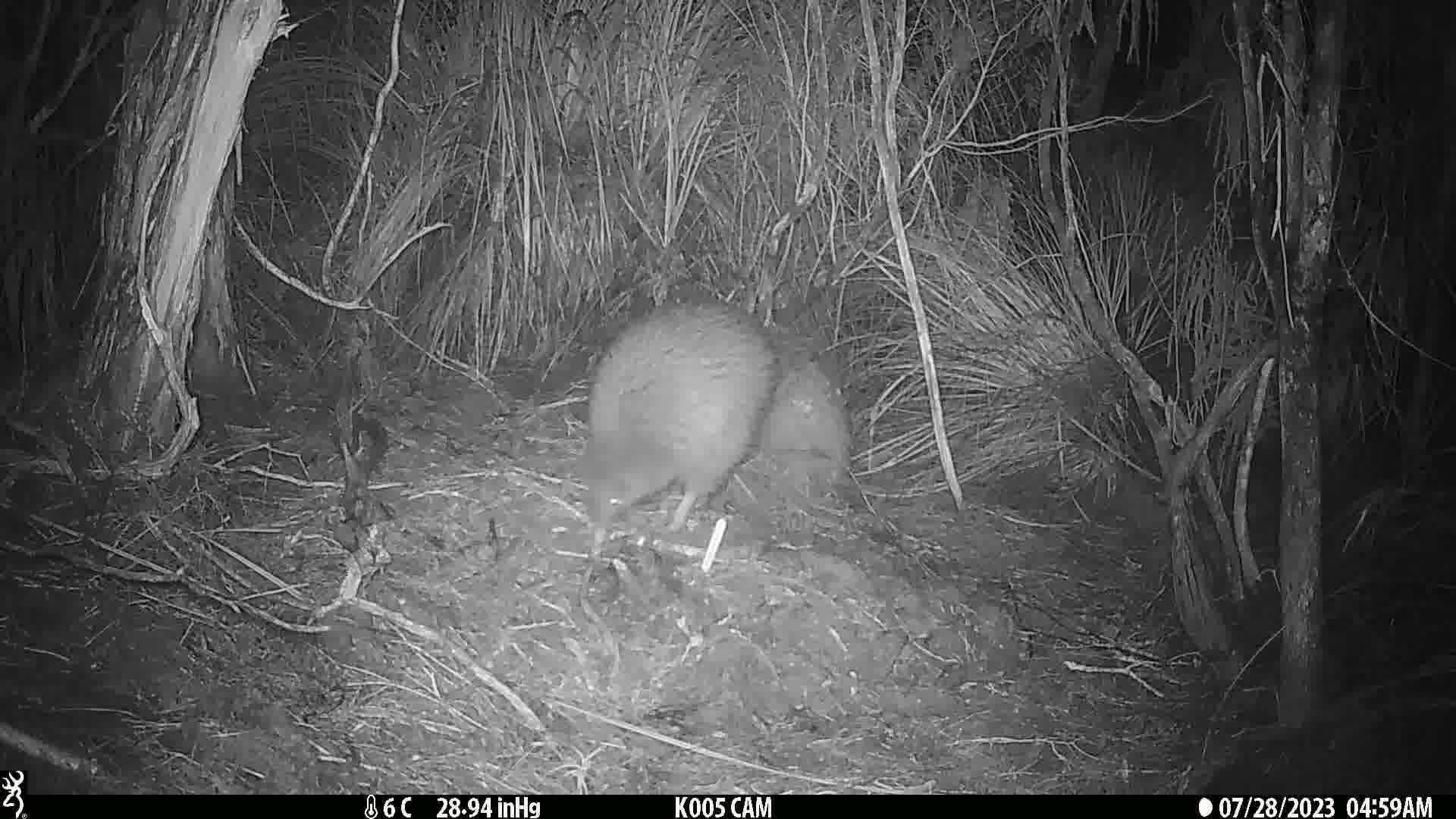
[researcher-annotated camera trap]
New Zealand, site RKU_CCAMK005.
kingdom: Animalia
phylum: Chordata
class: Aves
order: Apterygiformes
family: Apterygidae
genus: Apteryx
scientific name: Apteryx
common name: kiwi